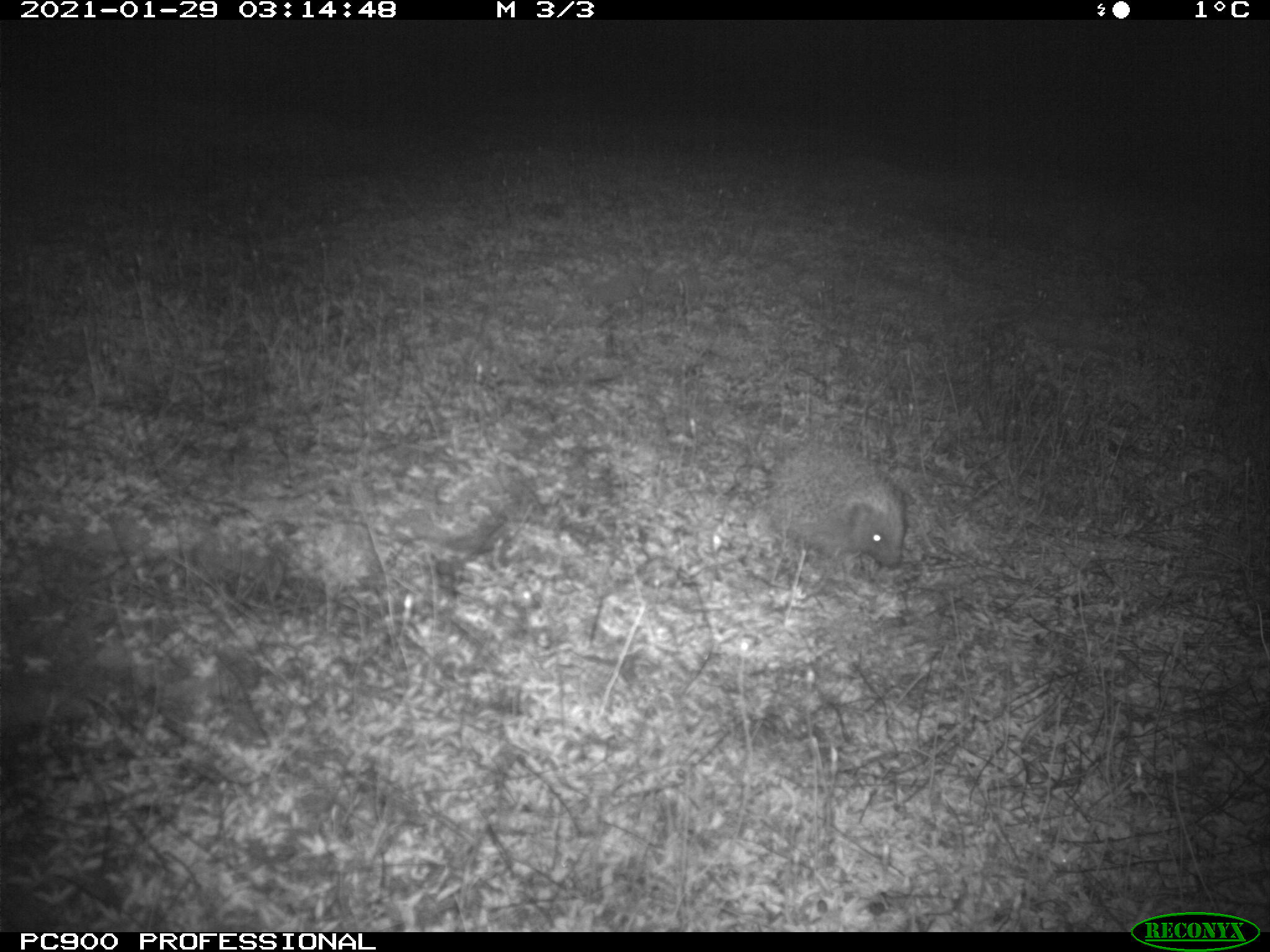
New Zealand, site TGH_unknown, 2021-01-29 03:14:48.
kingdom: Animalia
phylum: Chordata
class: Mammalia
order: Eulipotyphla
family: Erinaceidae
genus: Erinaceus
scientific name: Erinaceus europaeus europaeus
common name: european hedgehog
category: hedgehog